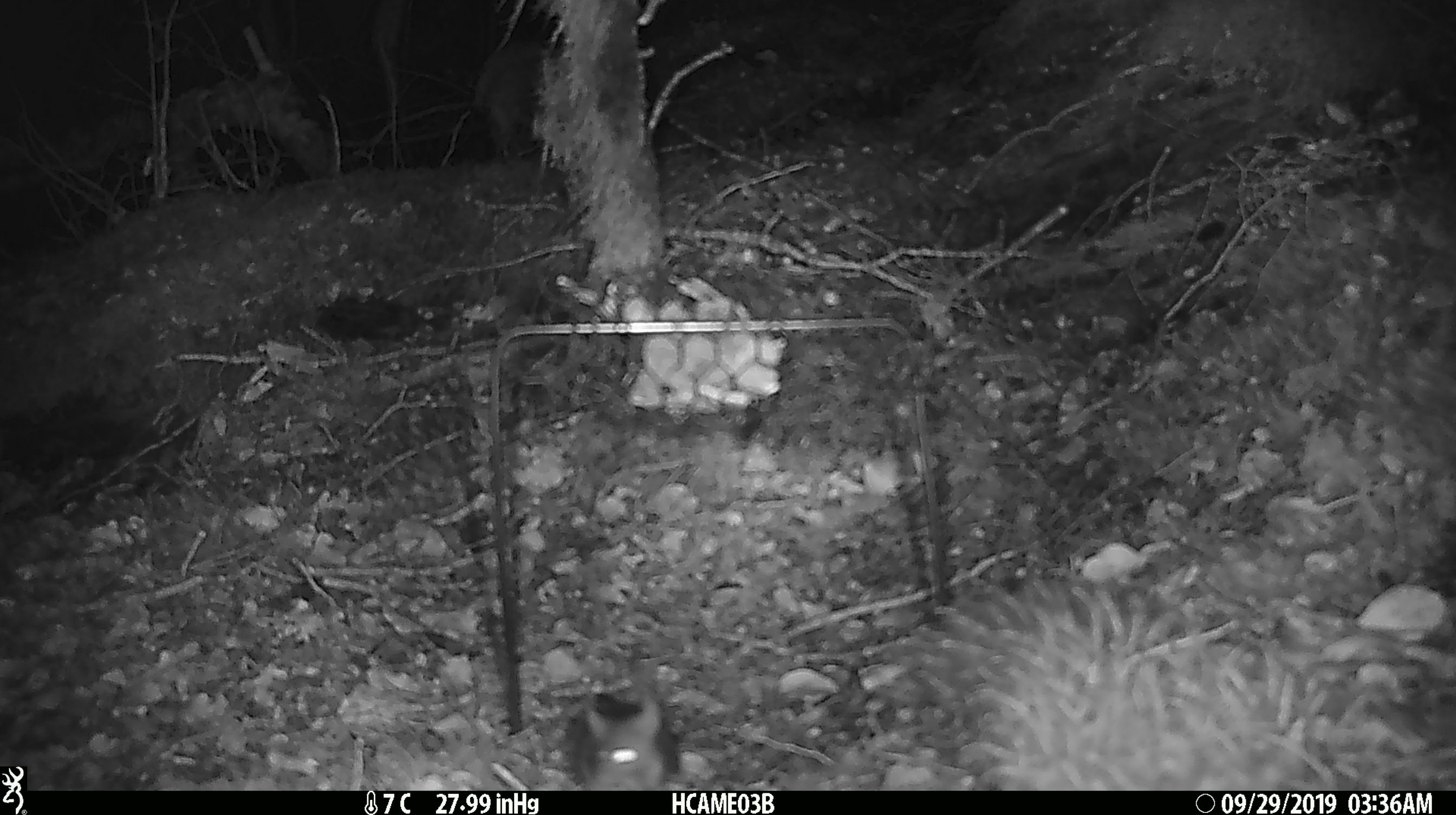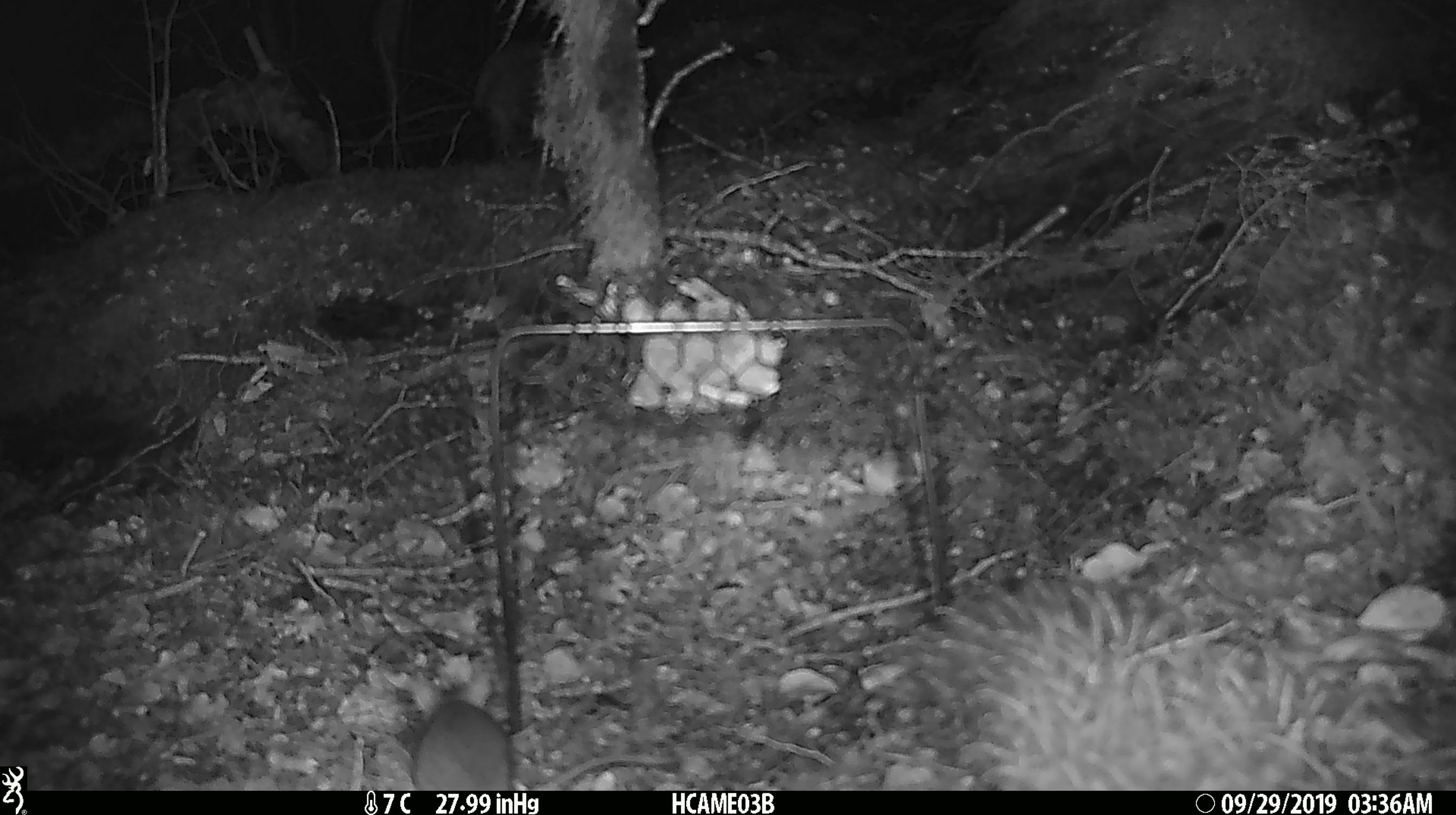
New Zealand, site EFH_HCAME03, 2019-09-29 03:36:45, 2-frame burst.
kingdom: Animalia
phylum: Chordata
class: Mammalia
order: Rodentia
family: Muridae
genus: Mus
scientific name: Mus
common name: mouse